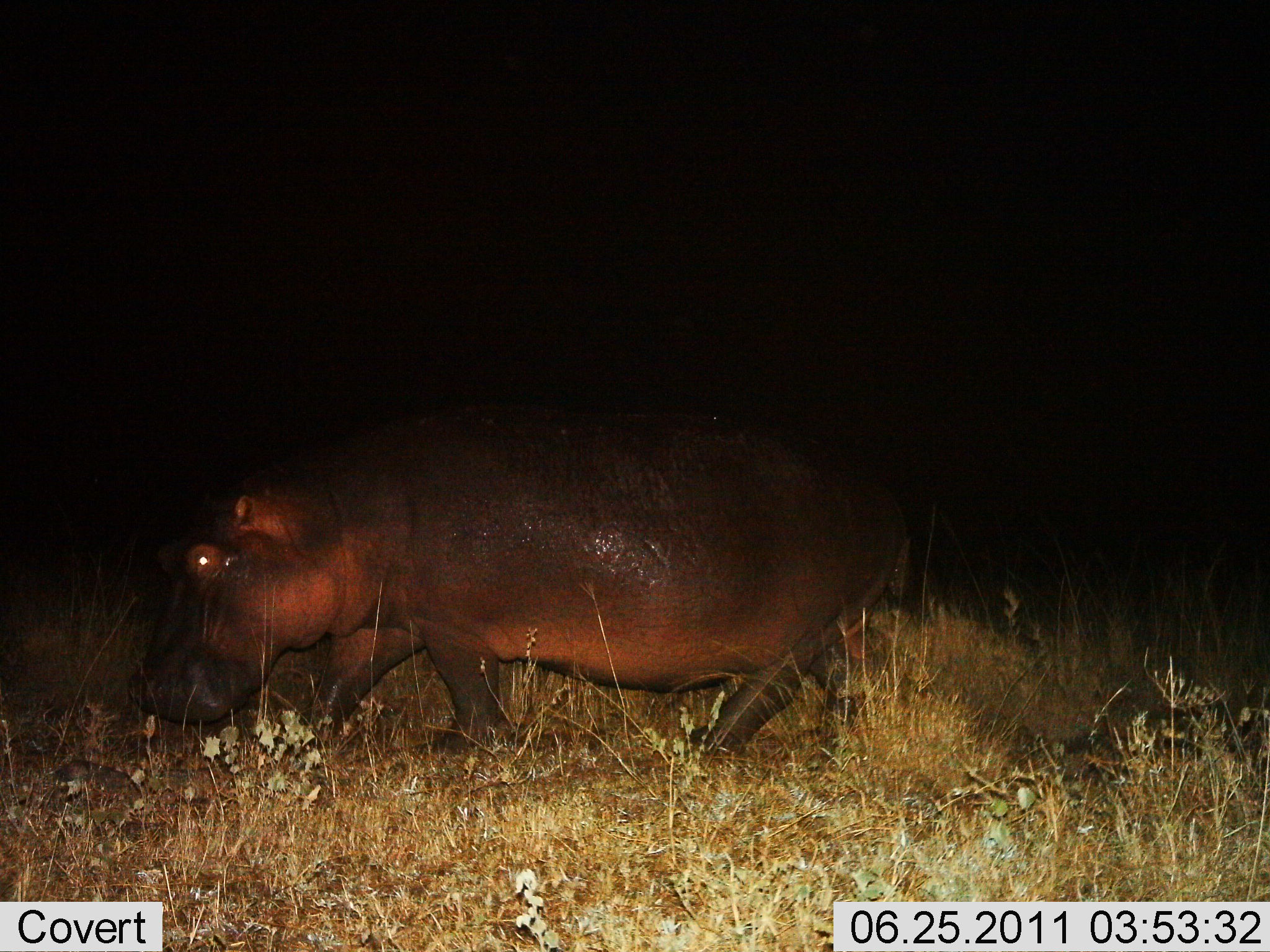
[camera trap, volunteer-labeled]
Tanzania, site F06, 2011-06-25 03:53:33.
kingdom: Animalia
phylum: Chordata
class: Mammalia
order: Artiodactyla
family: Hippopotamidae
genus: Hippopotamus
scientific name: Hippopotamus amphibius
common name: hippopotamus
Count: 1.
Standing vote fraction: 20%.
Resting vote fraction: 0%.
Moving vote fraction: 80%.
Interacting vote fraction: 0%.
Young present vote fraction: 0%.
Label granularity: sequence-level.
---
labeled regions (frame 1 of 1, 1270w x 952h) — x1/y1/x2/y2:
animal: 123/401/919/766